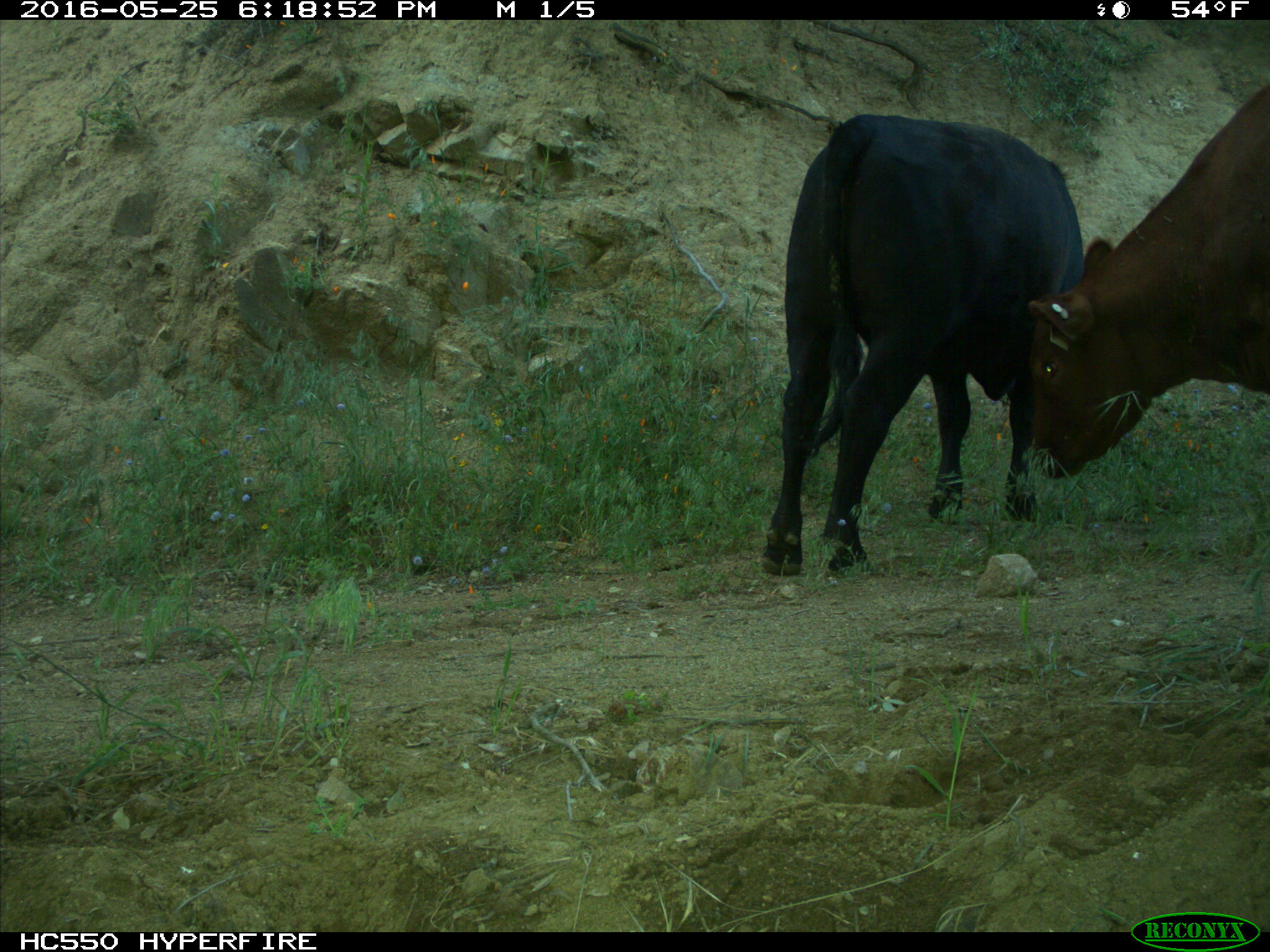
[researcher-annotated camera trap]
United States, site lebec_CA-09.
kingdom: Animalia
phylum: Chordata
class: Mammalia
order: Artiodactyla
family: Bovidae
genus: Bos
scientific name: Bos taurus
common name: domestic cow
Bos taurus (domestic cow).